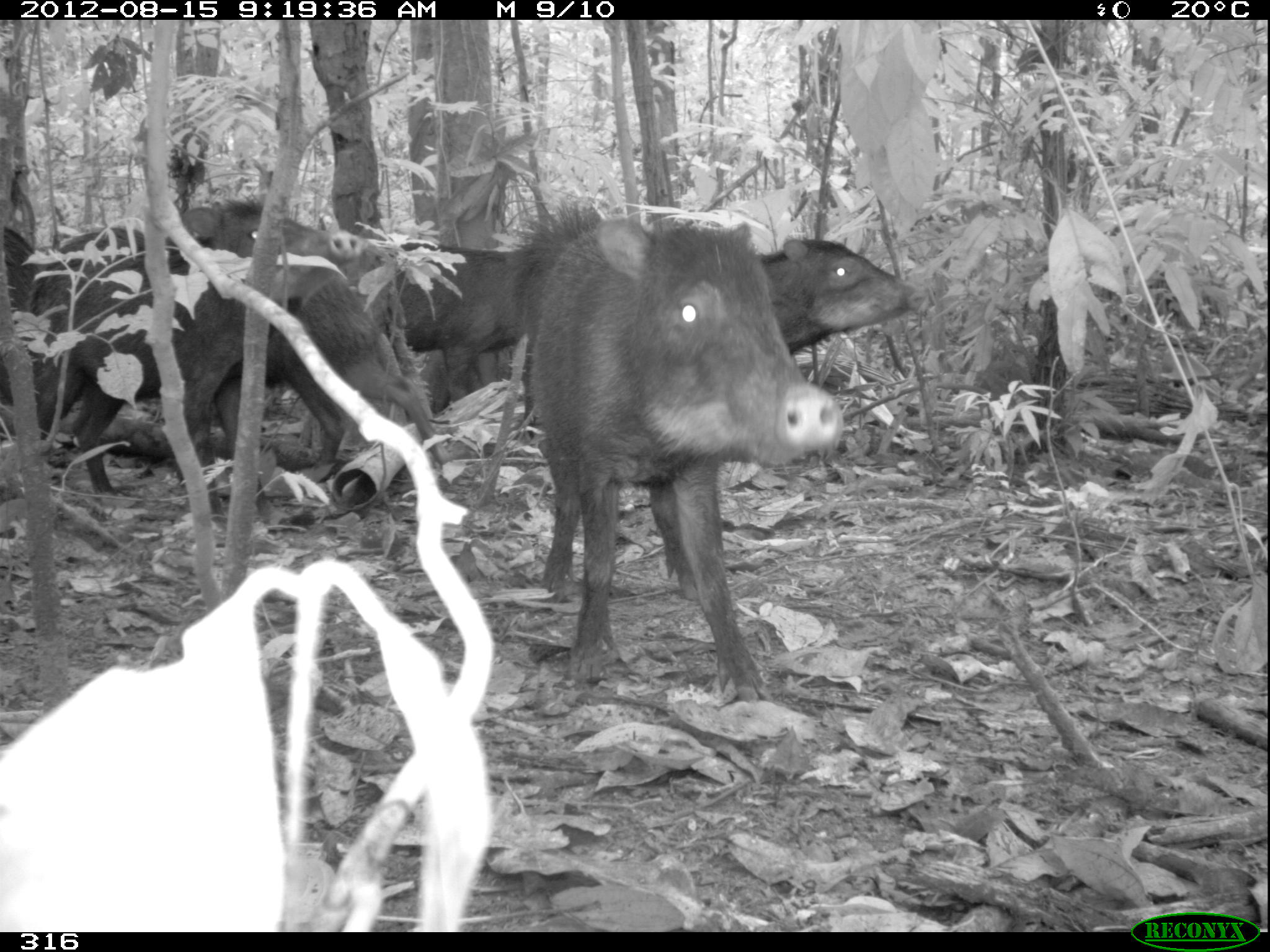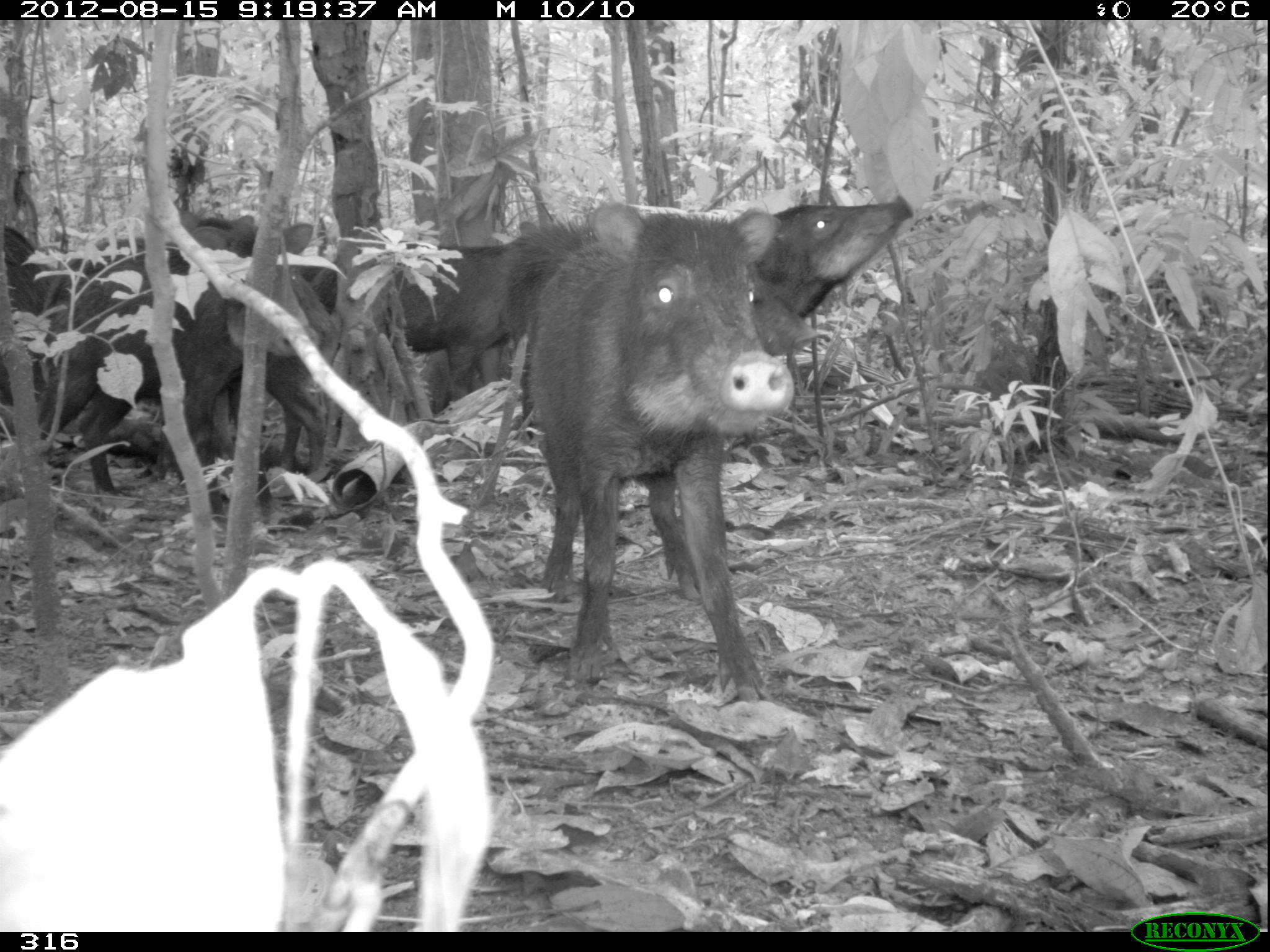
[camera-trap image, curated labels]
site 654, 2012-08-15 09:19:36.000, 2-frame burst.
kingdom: Animalia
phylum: Chordata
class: Mammalia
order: Artiodactyla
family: Tayassuidae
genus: Tayassu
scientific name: Tayassu pecari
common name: white-lipped peccary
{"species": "Tayassu pecari (white-lipped peccary)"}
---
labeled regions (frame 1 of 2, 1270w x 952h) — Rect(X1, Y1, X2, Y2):
tayassu pecari: Rect(510, 200, 842, 700); Rect(22, 191, 365, 494); Rect(213, 274, 453, 476); Rect(385, 242, 522, 402); Rect(761, 237, 928, 354); Rect(26, 223, 147, 366); Rect(0, 223, 44, 409)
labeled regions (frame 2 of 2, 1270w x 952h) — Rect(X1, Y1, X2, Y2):
tayassu pecari: Rect(528, 203, 807, 700); Rect(40, 209, 314, 515); Rect(37, 214, 259, 423); Rect(318, 219, 542, 409); Rect(202, 265, 342, 481); Rect(755, 195, 916, 357); Rect(0, 226, 55, 406)